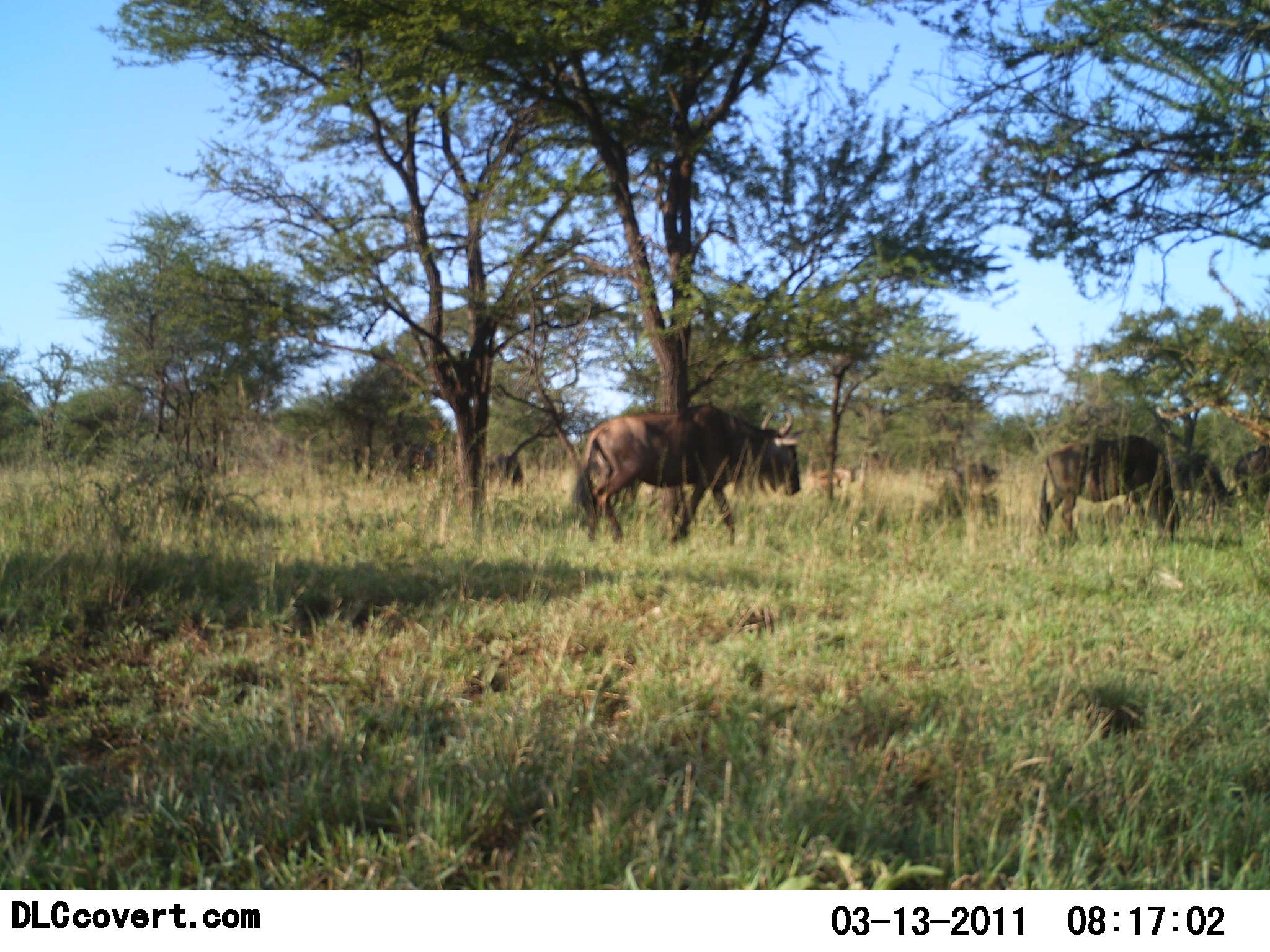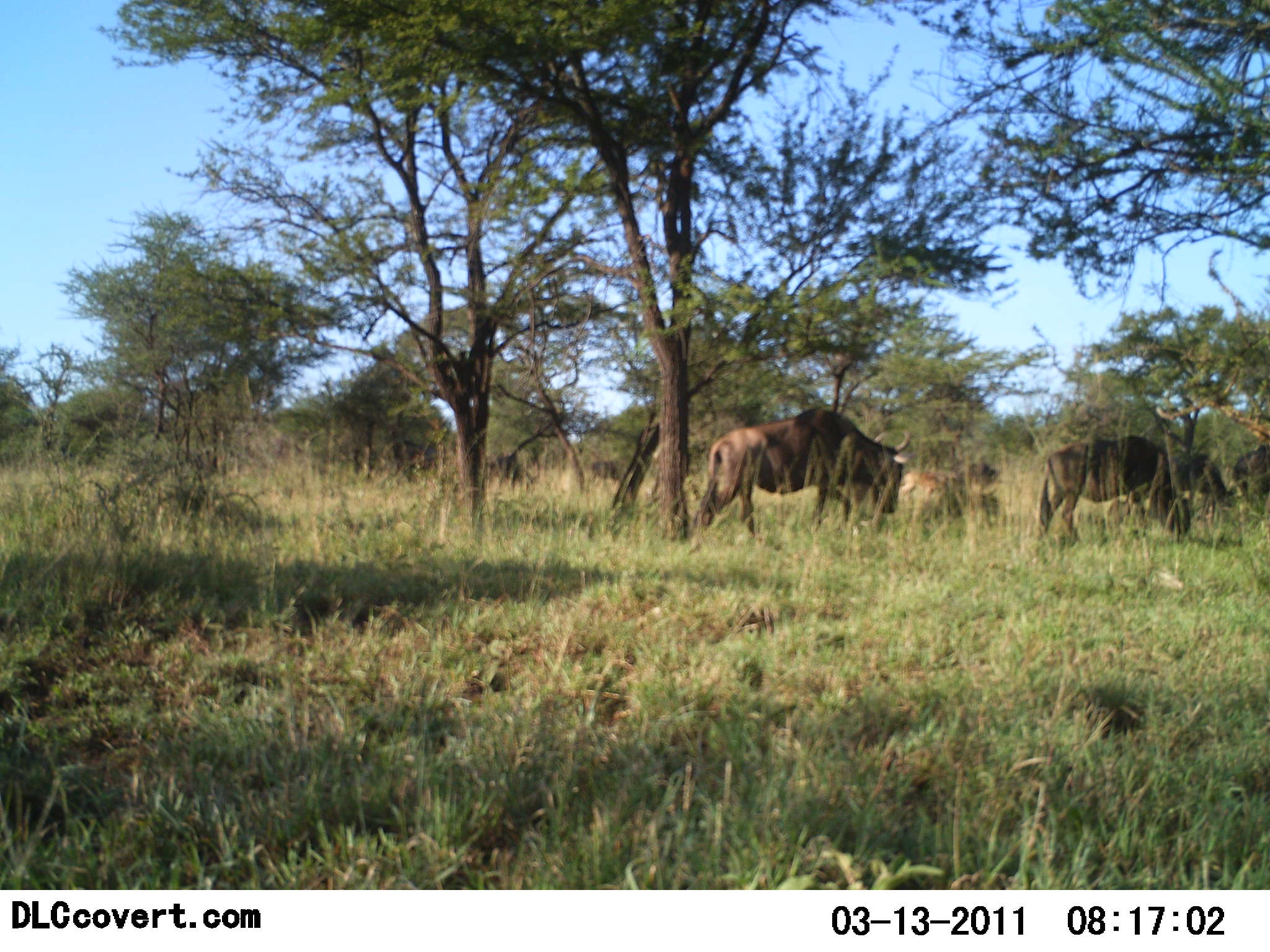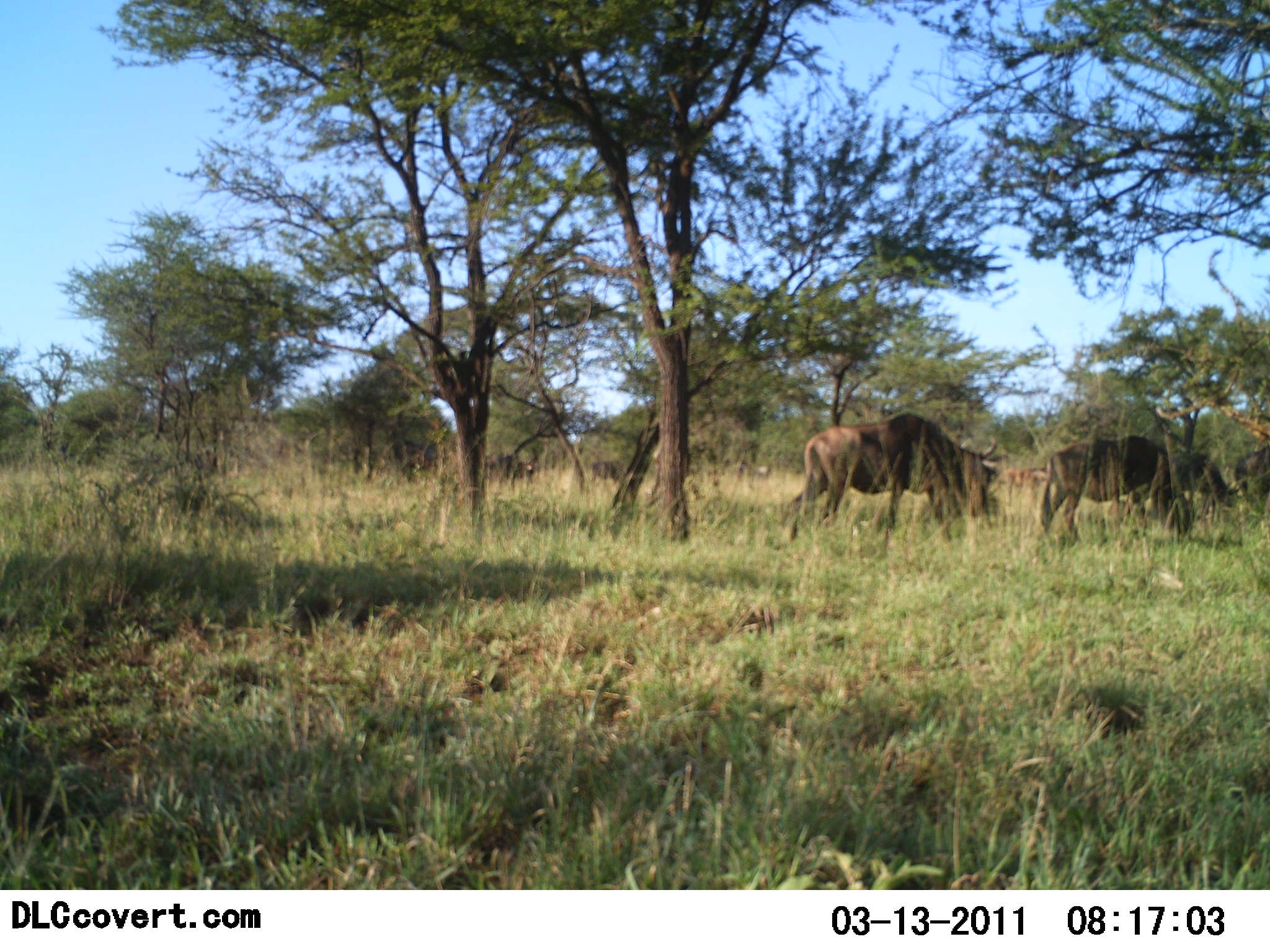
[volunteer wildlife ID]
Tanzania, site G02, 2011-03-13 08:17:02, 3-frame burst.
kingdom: Animalia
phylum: Chordata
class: Mammalia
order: Artiodactyla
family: Bovidae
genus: Connochaetes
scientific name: Connochaetes taurinus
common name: blue wildebeest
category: wildebeest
Wildebeest (blue wildebeest) (Connochaetes taurinus), count 3. Behavior (volunteer vote fractions): standing 38%, resting 0%, moving 92%, interacting 0%. Young present (vote fraction): 0%. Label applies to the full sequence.